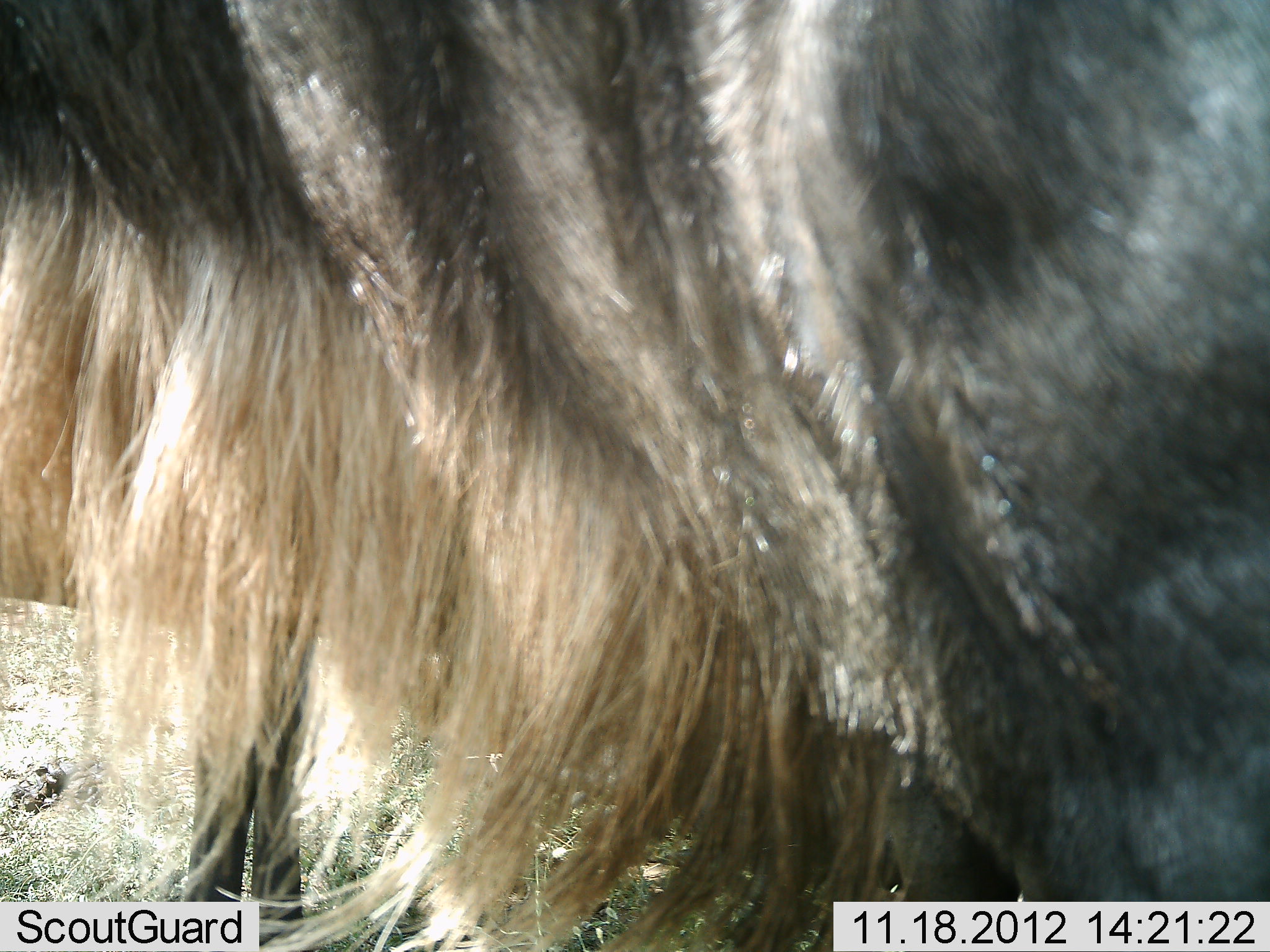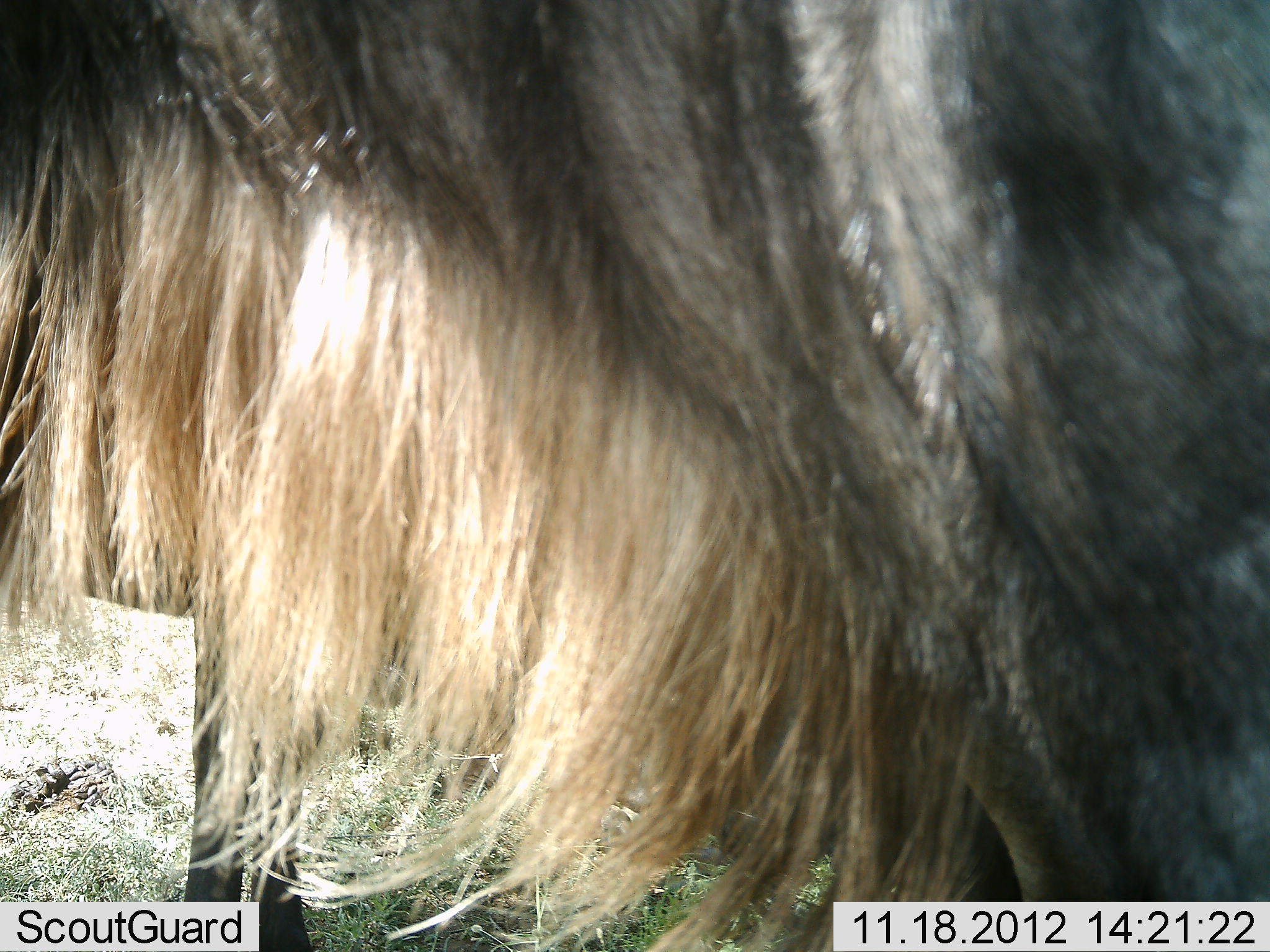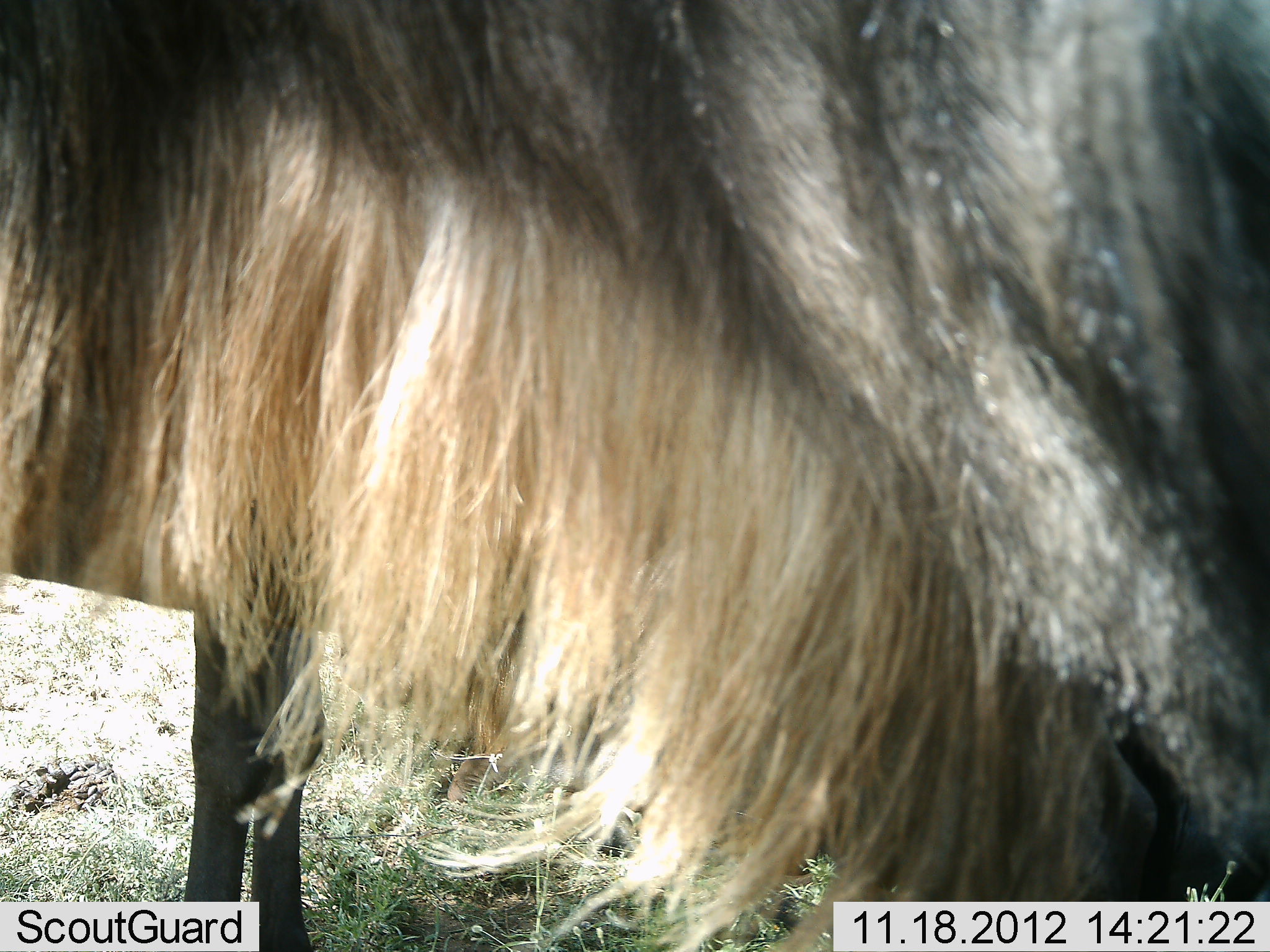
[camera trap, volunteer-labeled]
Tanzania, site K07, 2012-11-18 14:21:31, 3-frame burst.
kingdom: Animalia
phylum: Chordata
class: Mammalia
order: Artiodactyla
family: Bovidae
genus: Connochaetes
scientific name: Connochaetes taurinus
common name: blue wildebeest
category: wildebeest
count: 2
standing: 90%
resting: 10%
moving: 0%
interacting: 0%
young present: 10%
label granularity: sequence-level